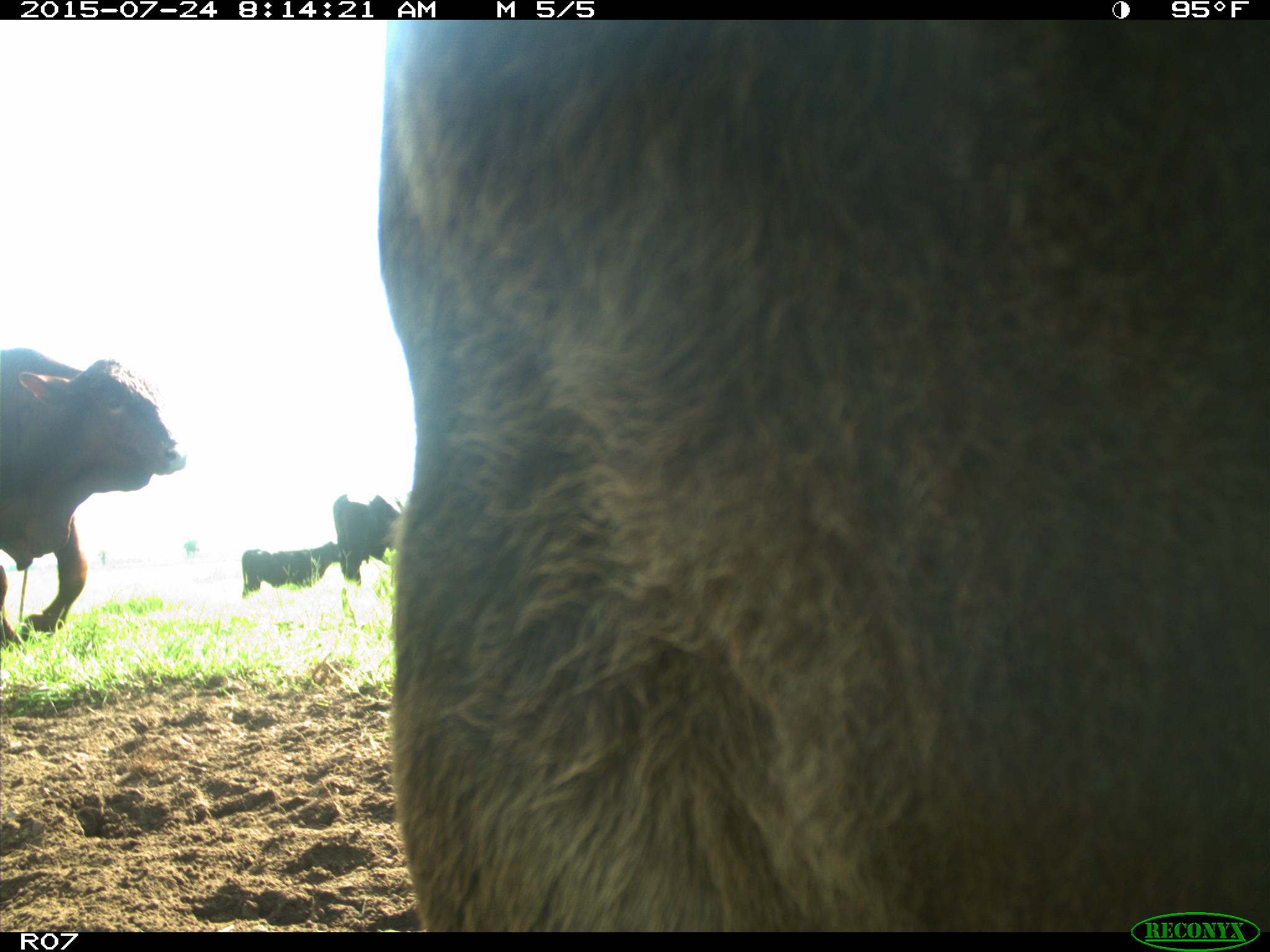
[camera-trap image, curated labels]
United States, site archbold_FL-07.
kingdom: Animalia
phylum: Chordata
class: Mammalia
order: Artiodactyla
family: Bovidae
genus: Bos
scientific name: Bos taurus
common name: domestic cow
Bos taurus (domestic cow).